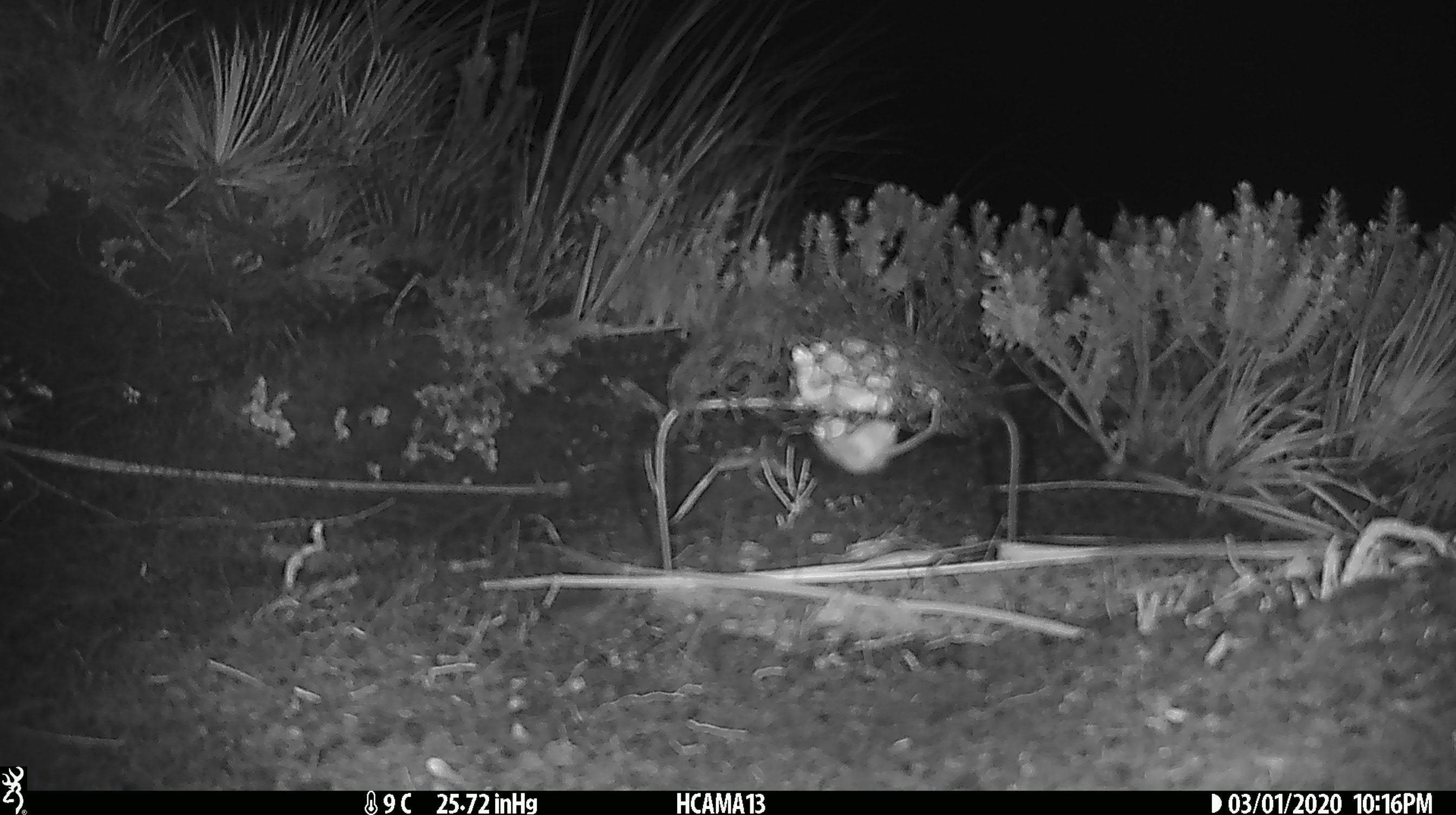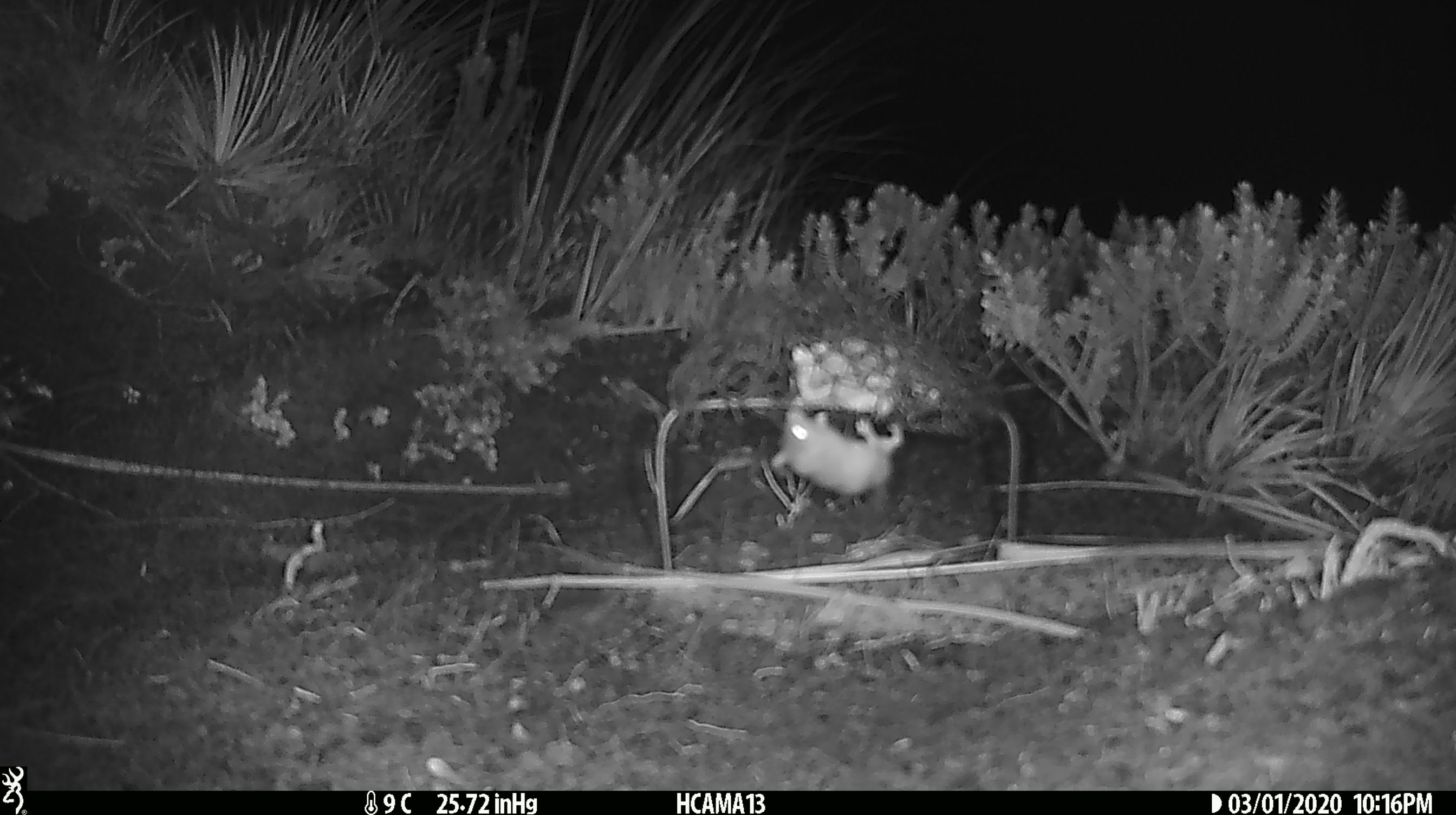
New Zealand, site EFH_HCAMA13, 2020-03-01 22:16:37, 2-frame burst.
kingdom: Animalia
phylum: Chordata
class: Mammalia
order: Rodentia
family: Muridae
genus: Mus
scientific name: Mus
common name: mouse